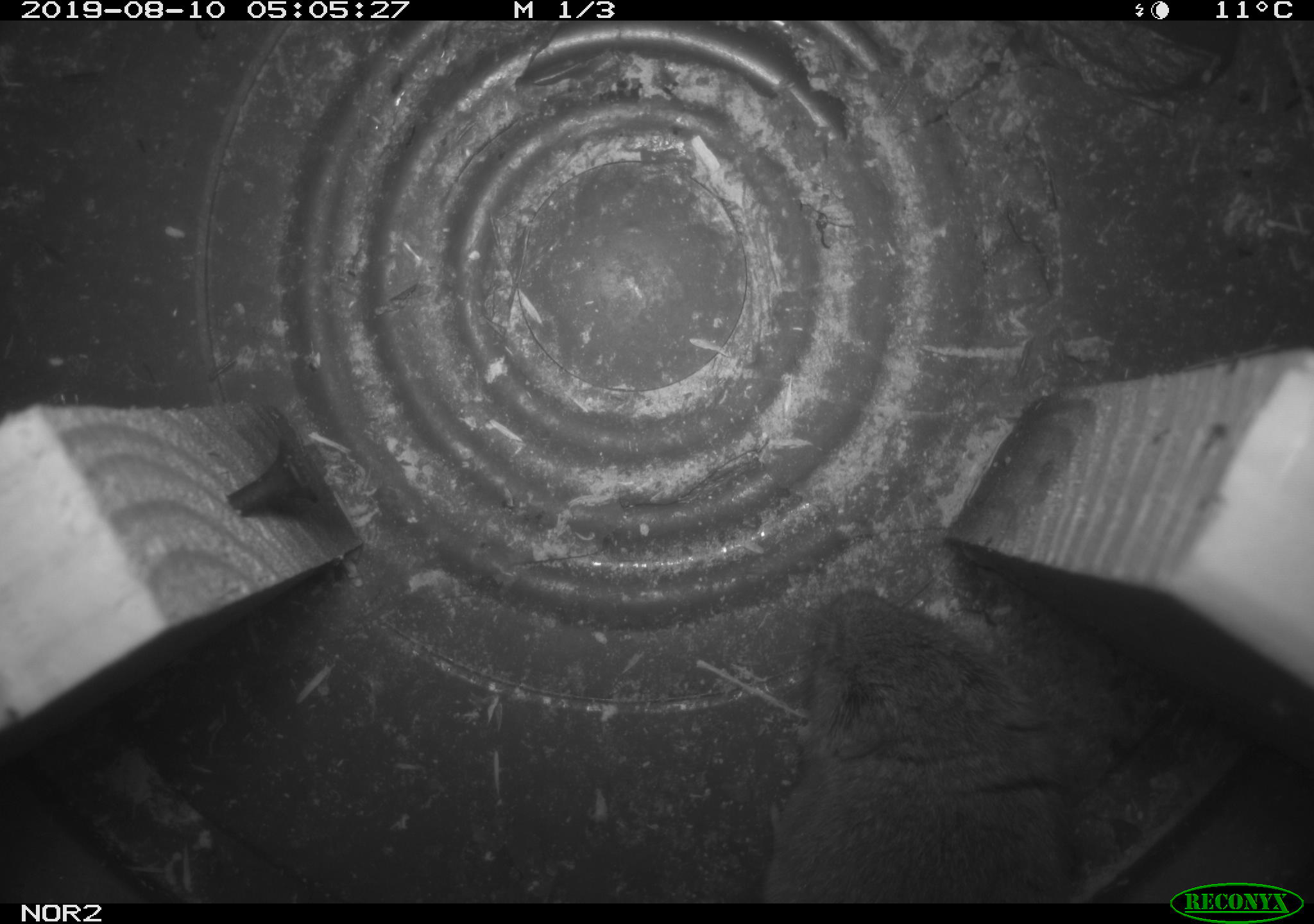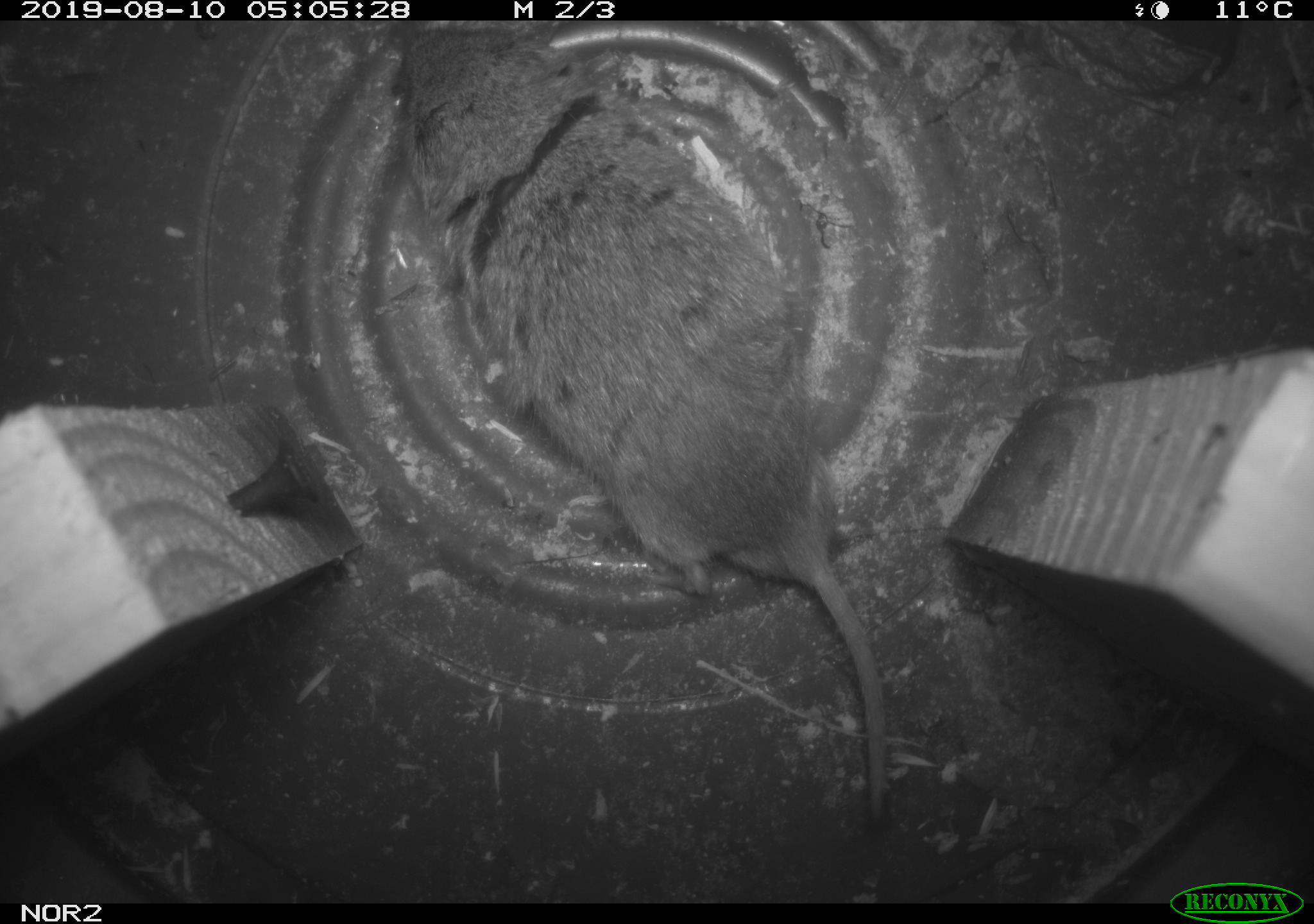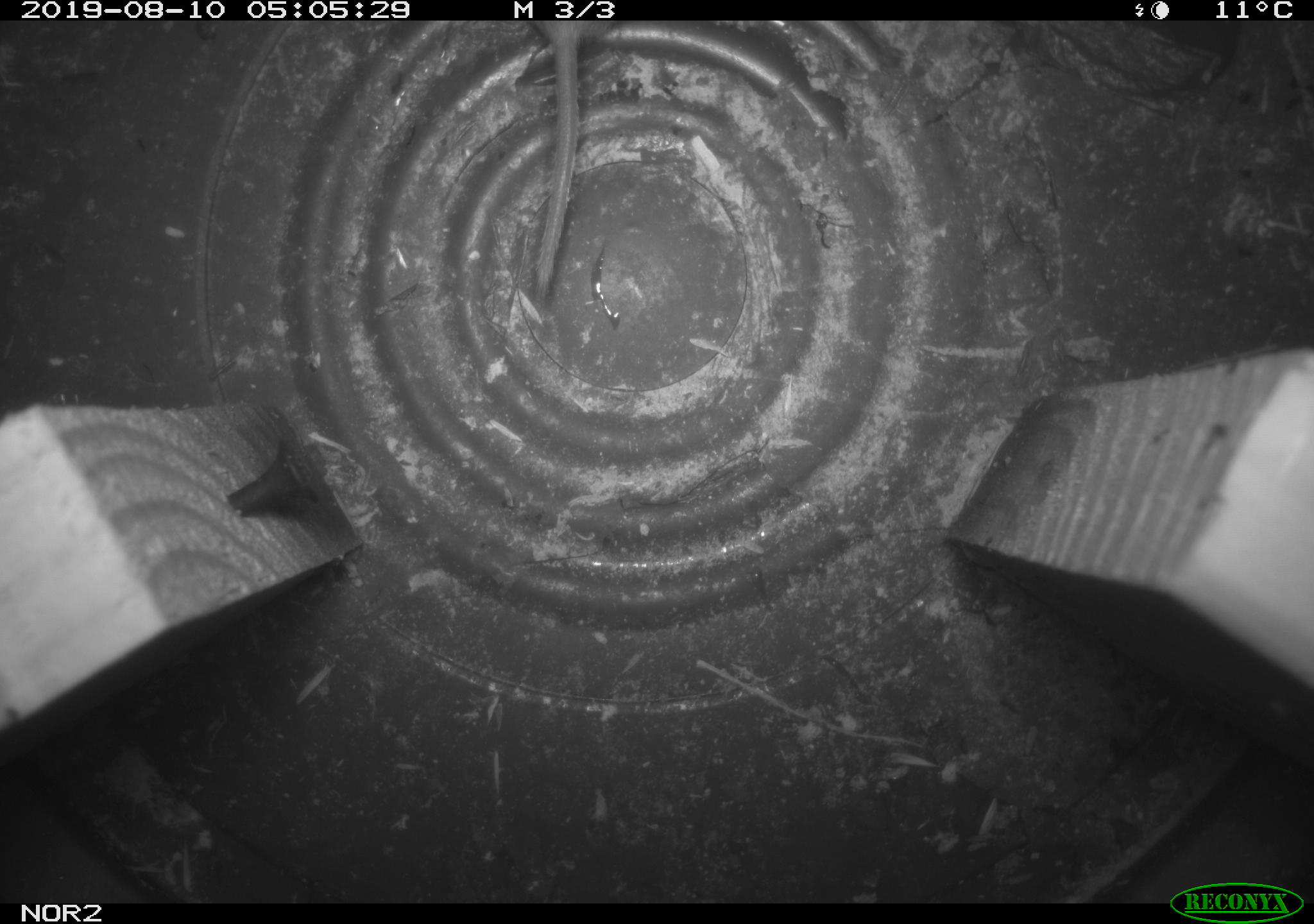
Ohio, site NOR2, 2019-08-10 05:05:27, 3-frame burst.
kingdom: Animalia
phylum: Chordata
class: Mammalia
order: Rodentia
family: Cricetidae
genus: Microtus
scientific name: Microtus pennsylvanicus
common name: meadow vole